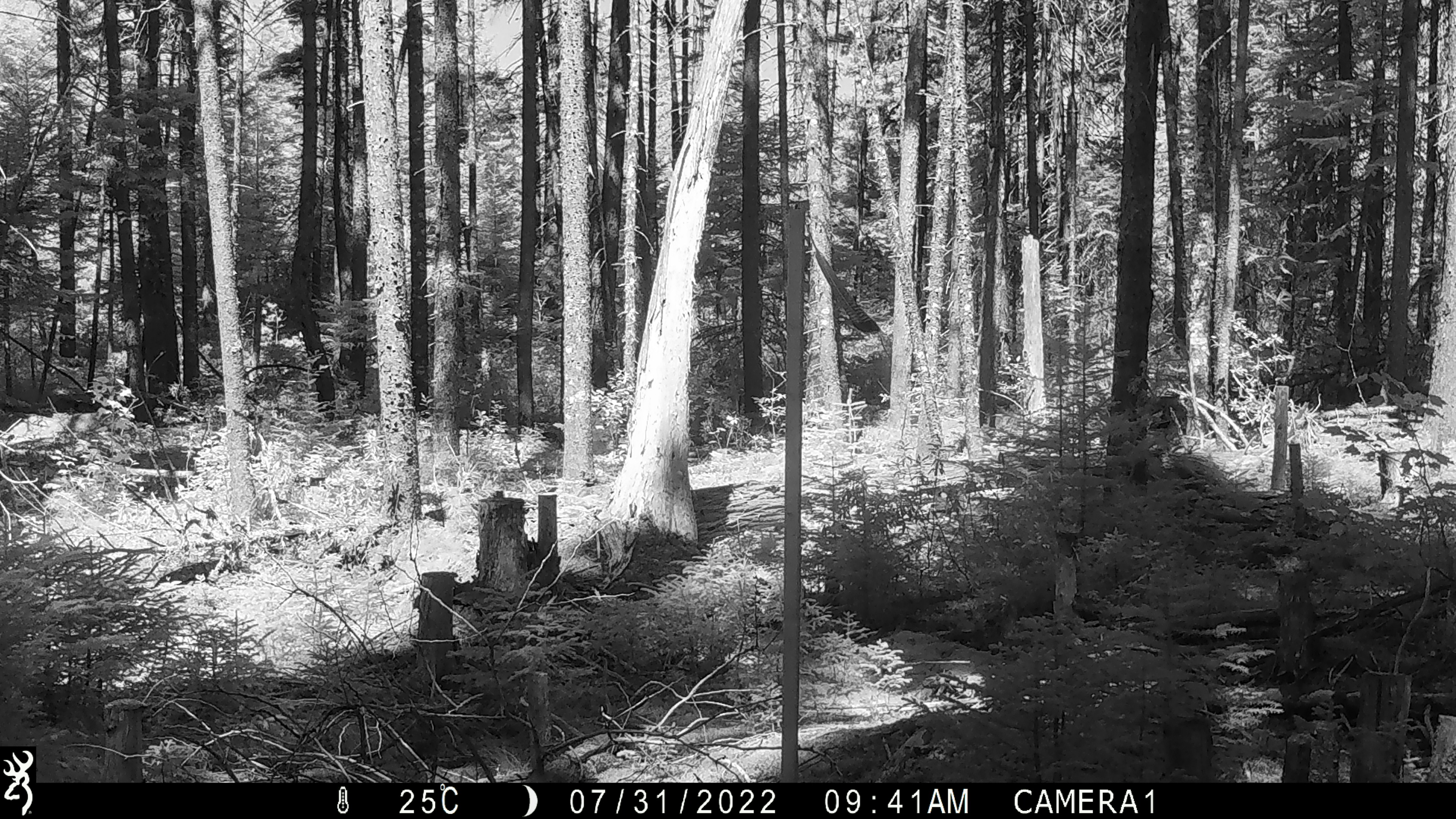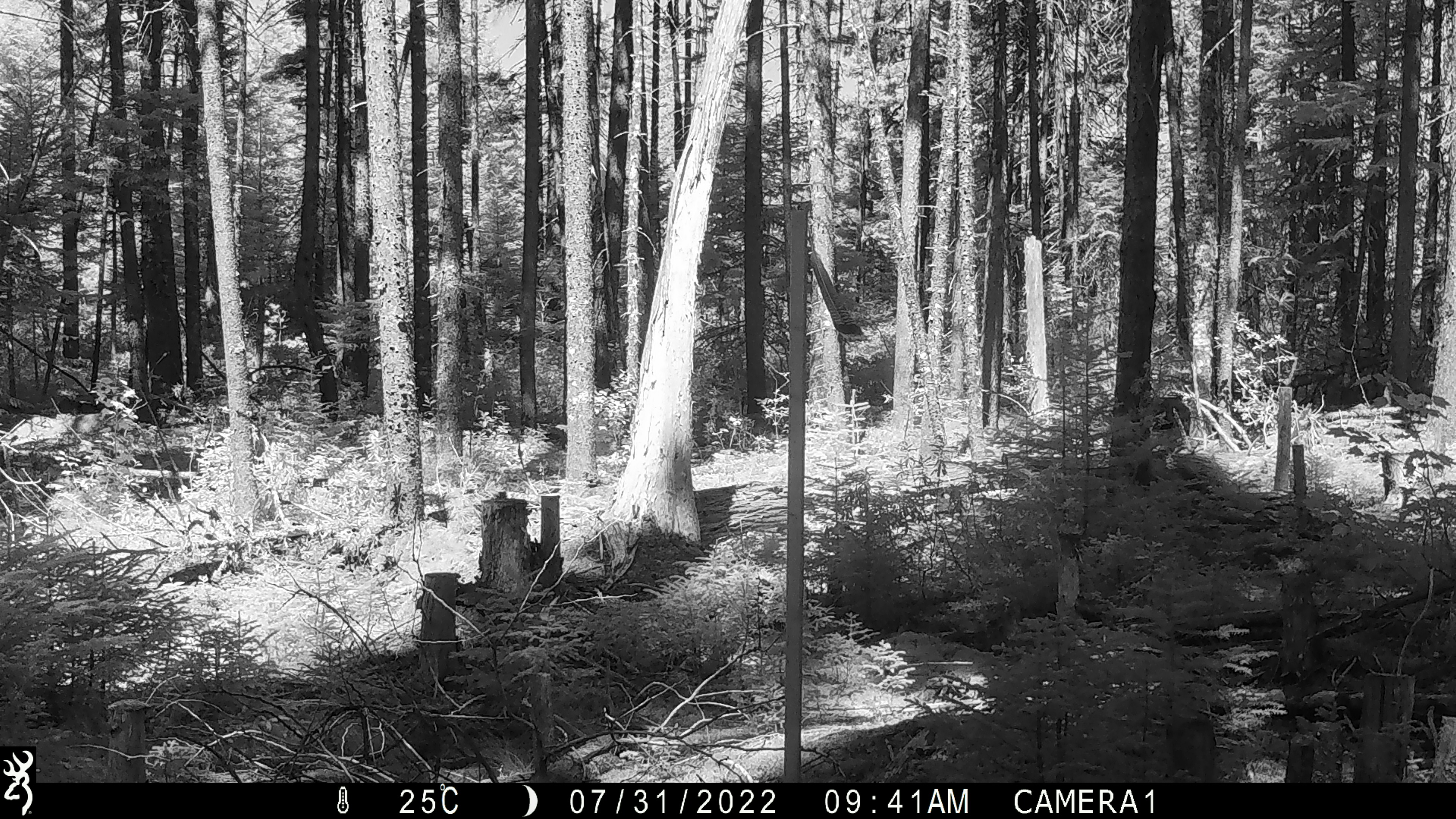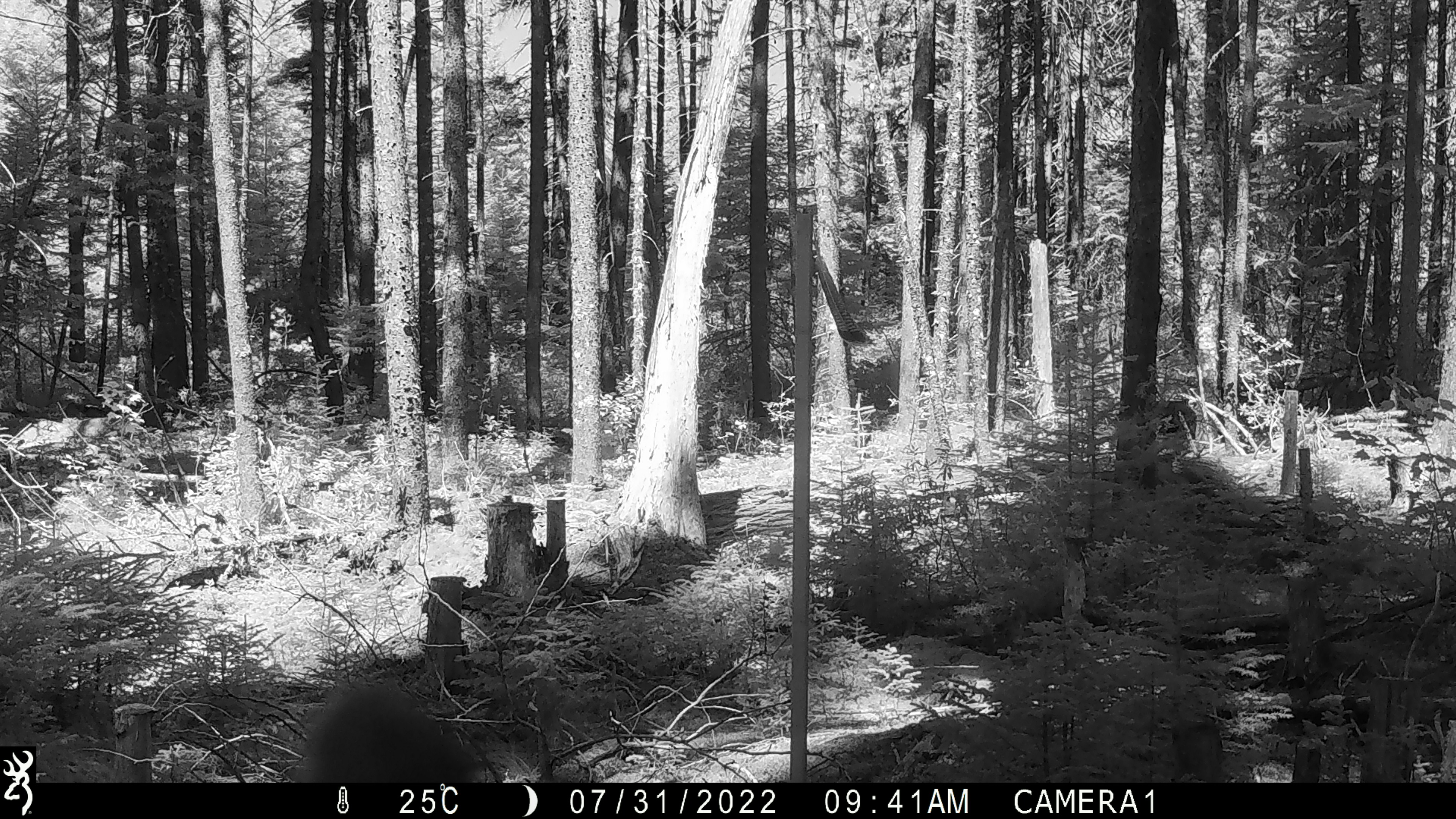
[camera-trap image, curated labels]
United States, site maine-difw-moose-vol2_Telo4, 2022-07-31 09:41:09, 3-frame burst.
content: unidentified animal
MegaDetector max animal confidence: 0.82